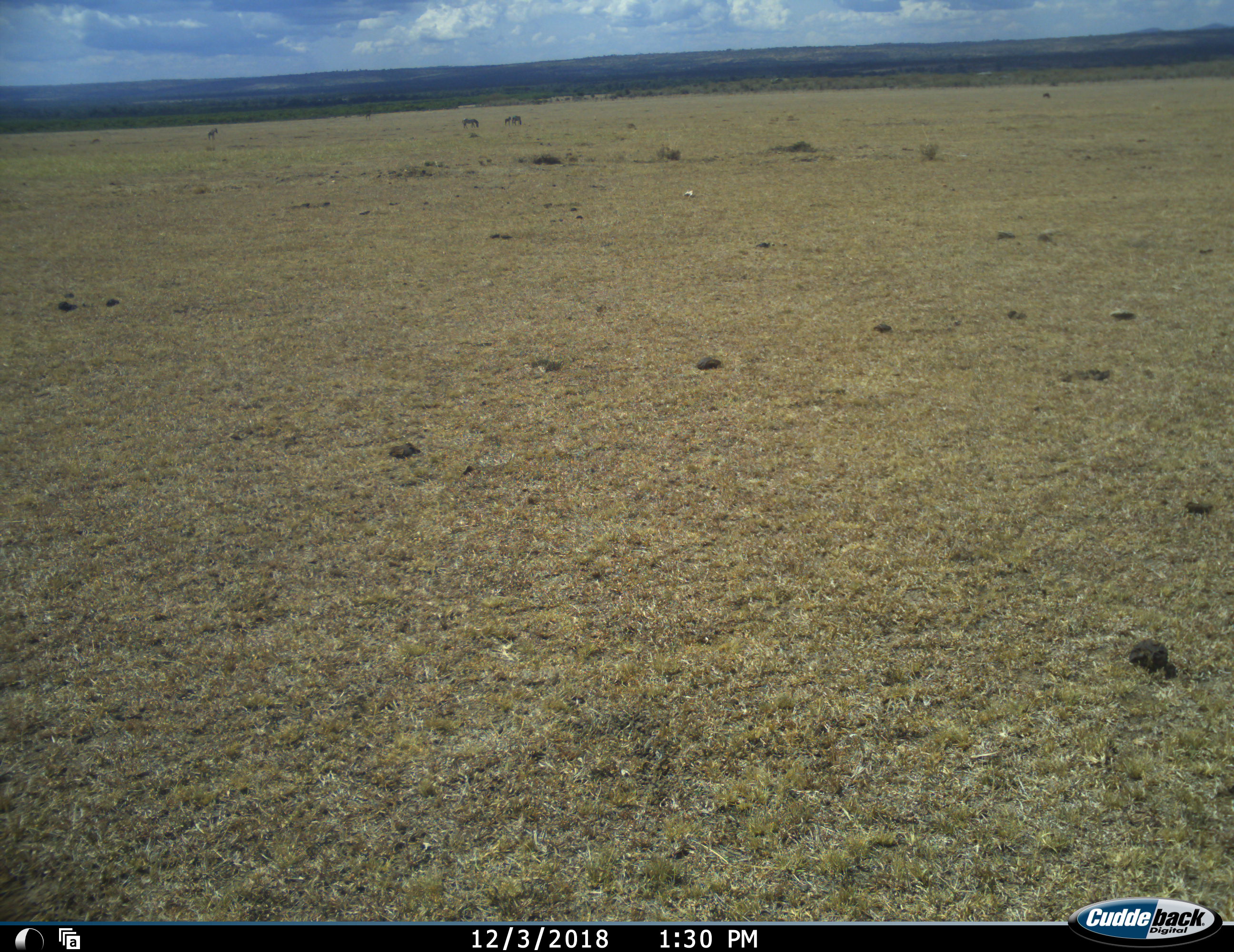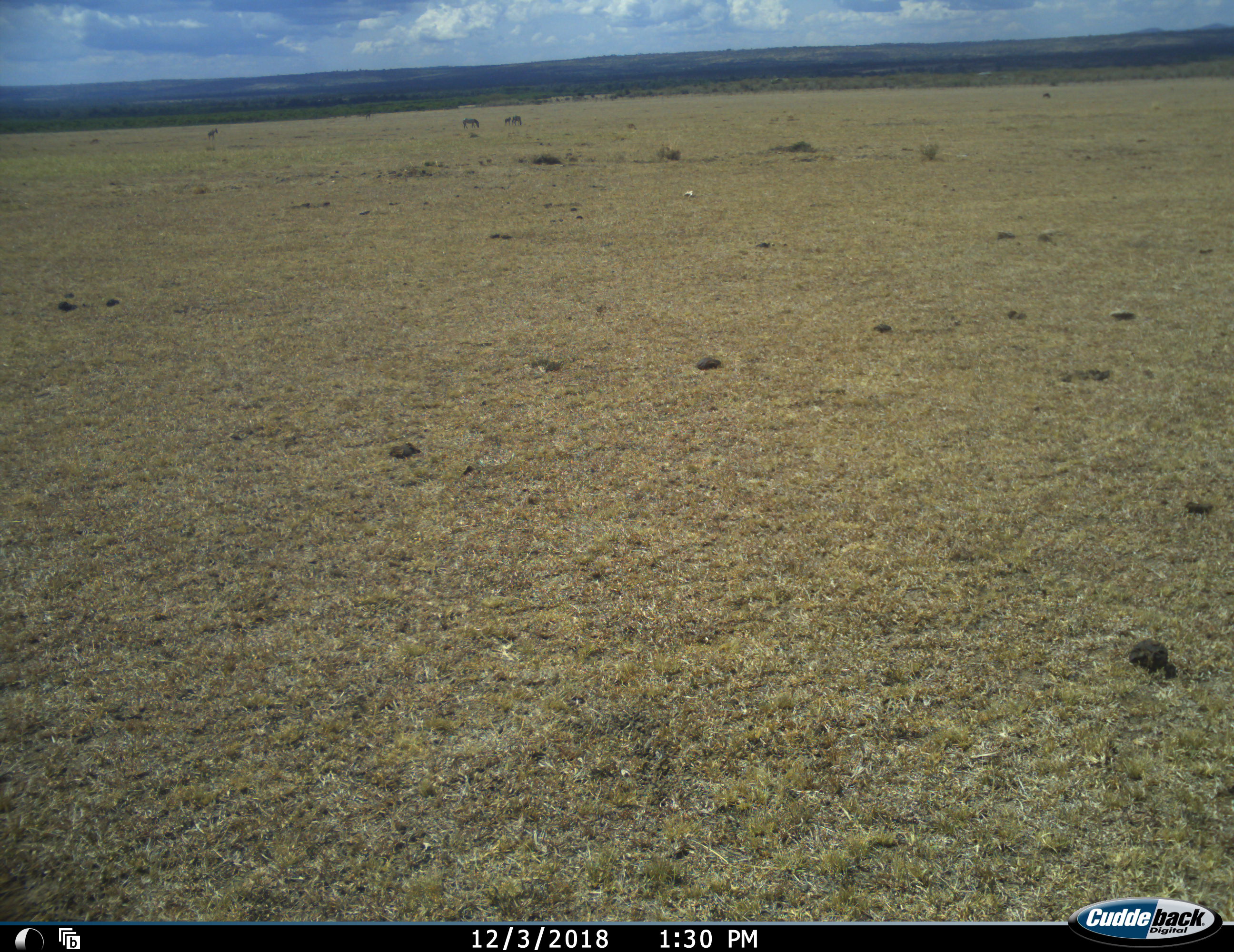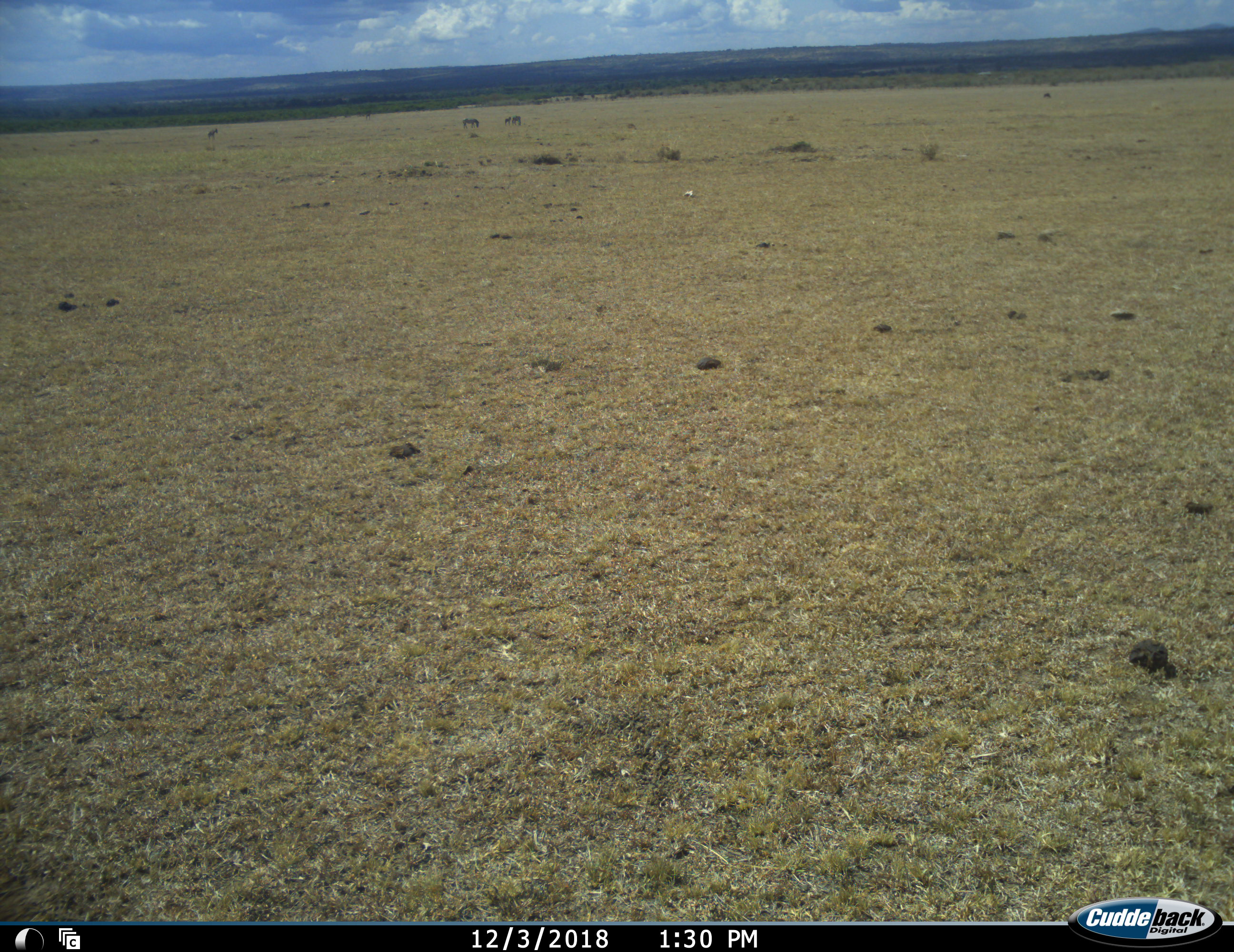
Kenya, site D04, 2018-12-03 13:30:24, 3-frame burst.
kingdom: Animalia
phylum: Chordata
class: Mammalia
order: Perissodactyla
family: Equidae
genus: Equus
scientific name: Equus quagga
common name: plains zebra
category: zebra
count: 4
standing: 67%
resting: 0%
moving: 33%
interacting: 0%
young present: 50%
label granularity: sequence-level